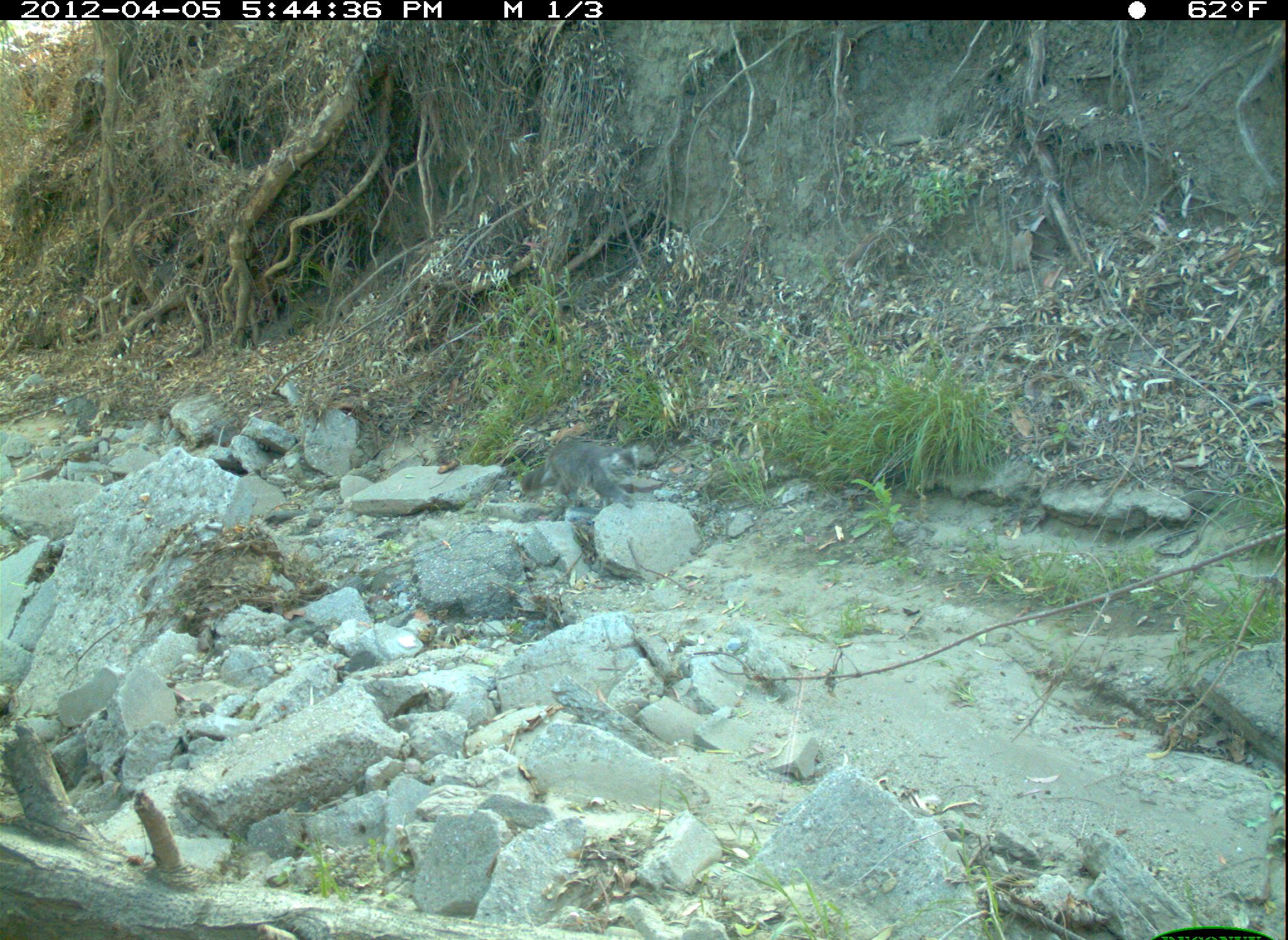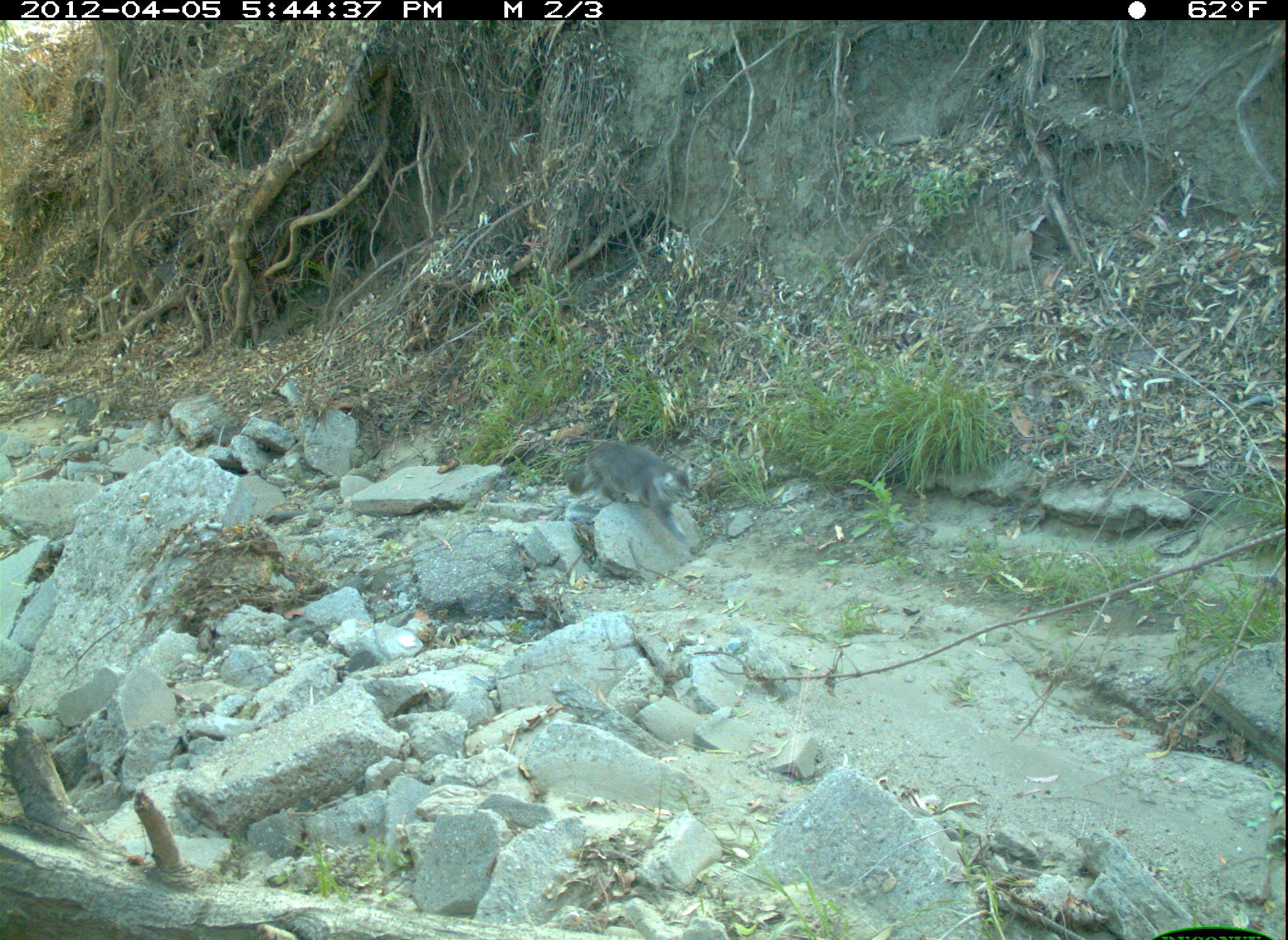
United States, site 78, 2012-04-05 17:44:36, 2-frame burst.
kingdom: Animalia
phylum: Chordata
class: Mammalia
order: Carnivora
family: Felidae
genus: Felis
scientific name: Felis catus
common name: cat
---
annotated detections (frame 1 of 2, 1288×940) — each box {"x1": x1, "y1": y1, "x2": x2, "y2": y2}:
cat: {"x1": 504, "y1": 431, "x2": 650, "y2": 515}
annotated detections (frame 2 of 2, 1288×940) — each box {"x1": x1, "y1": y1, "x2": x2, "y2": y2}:
cat: {"x1": 549, "y1": 432, "x2": 708, "y2": 541}